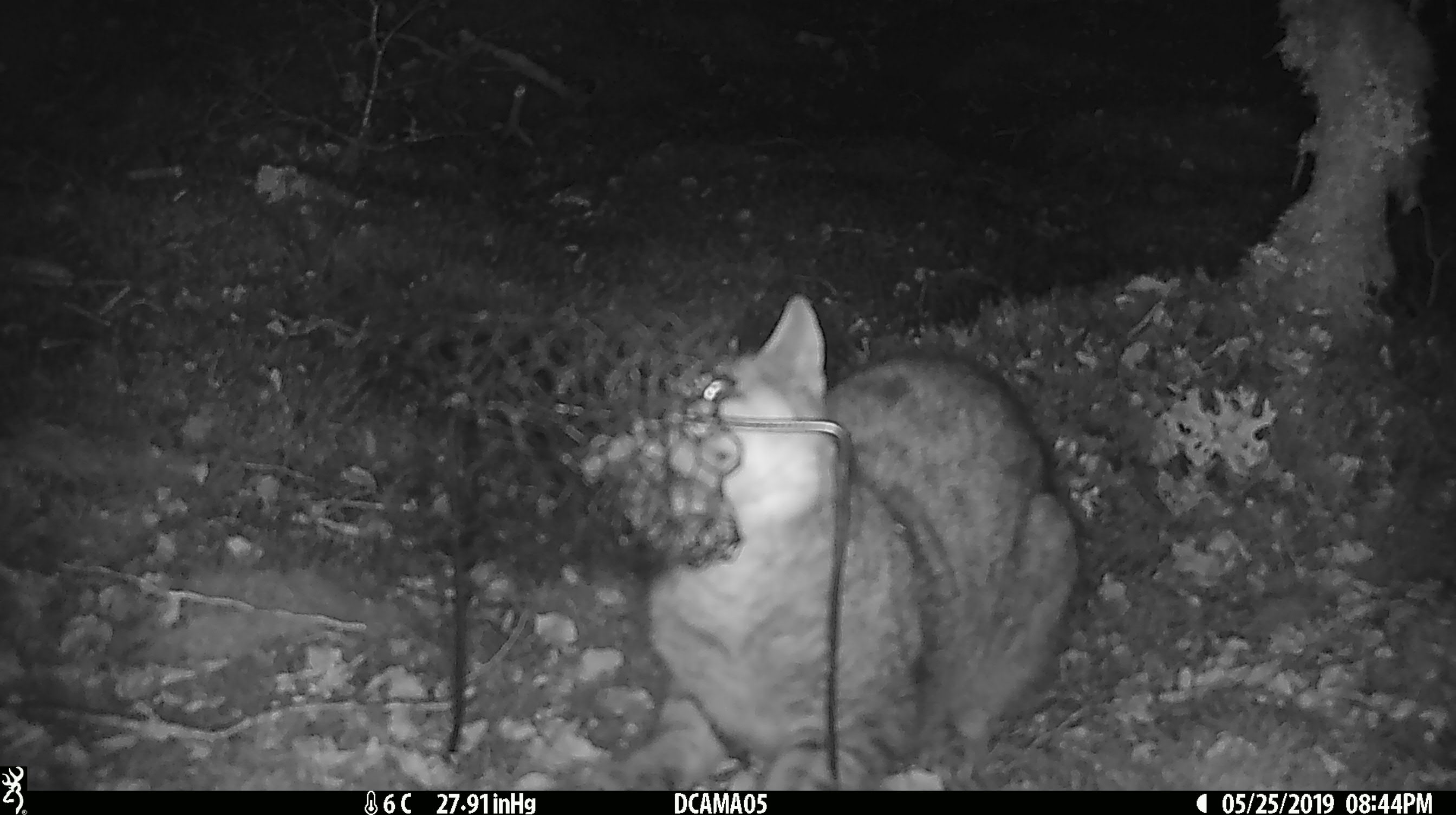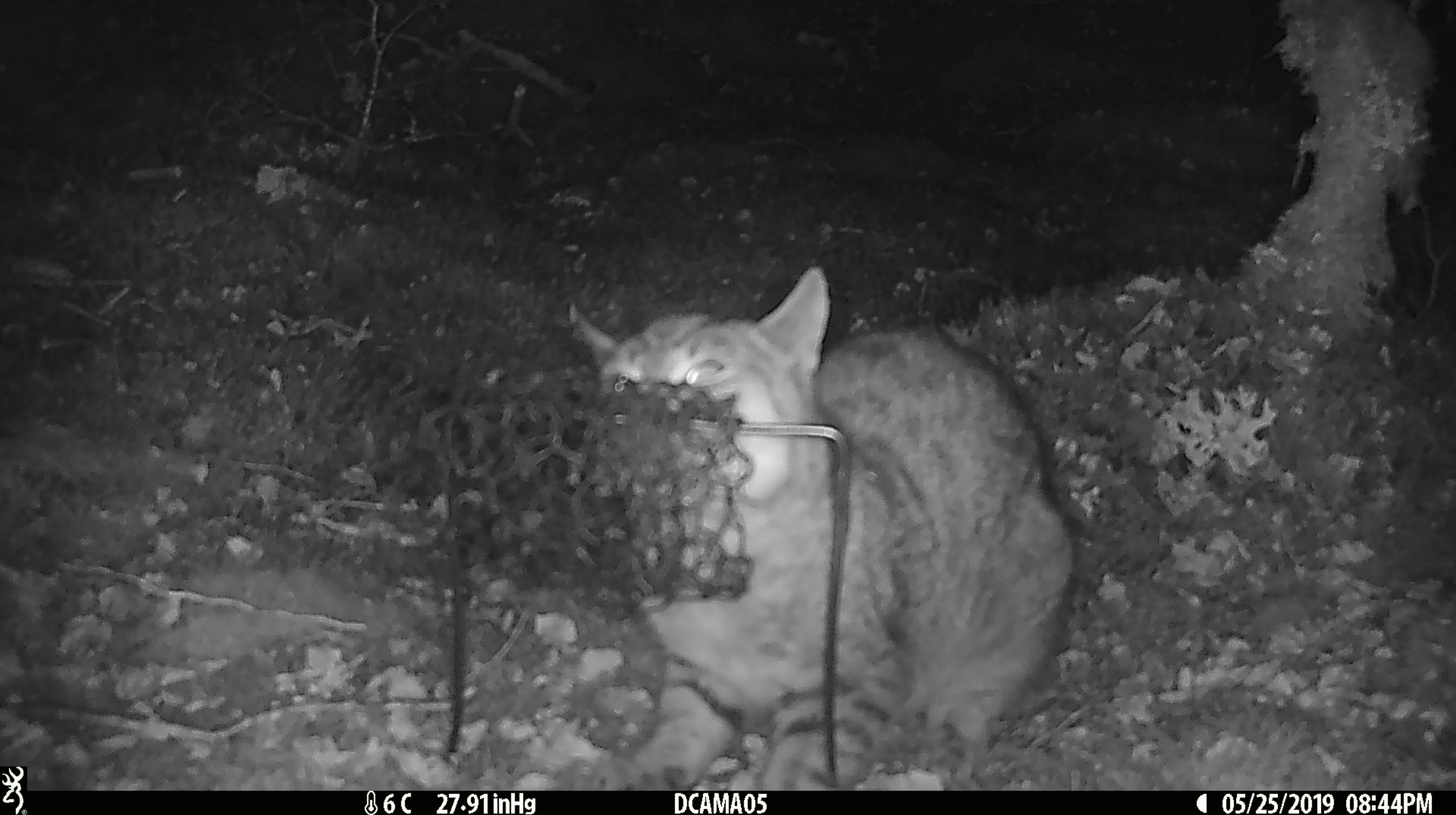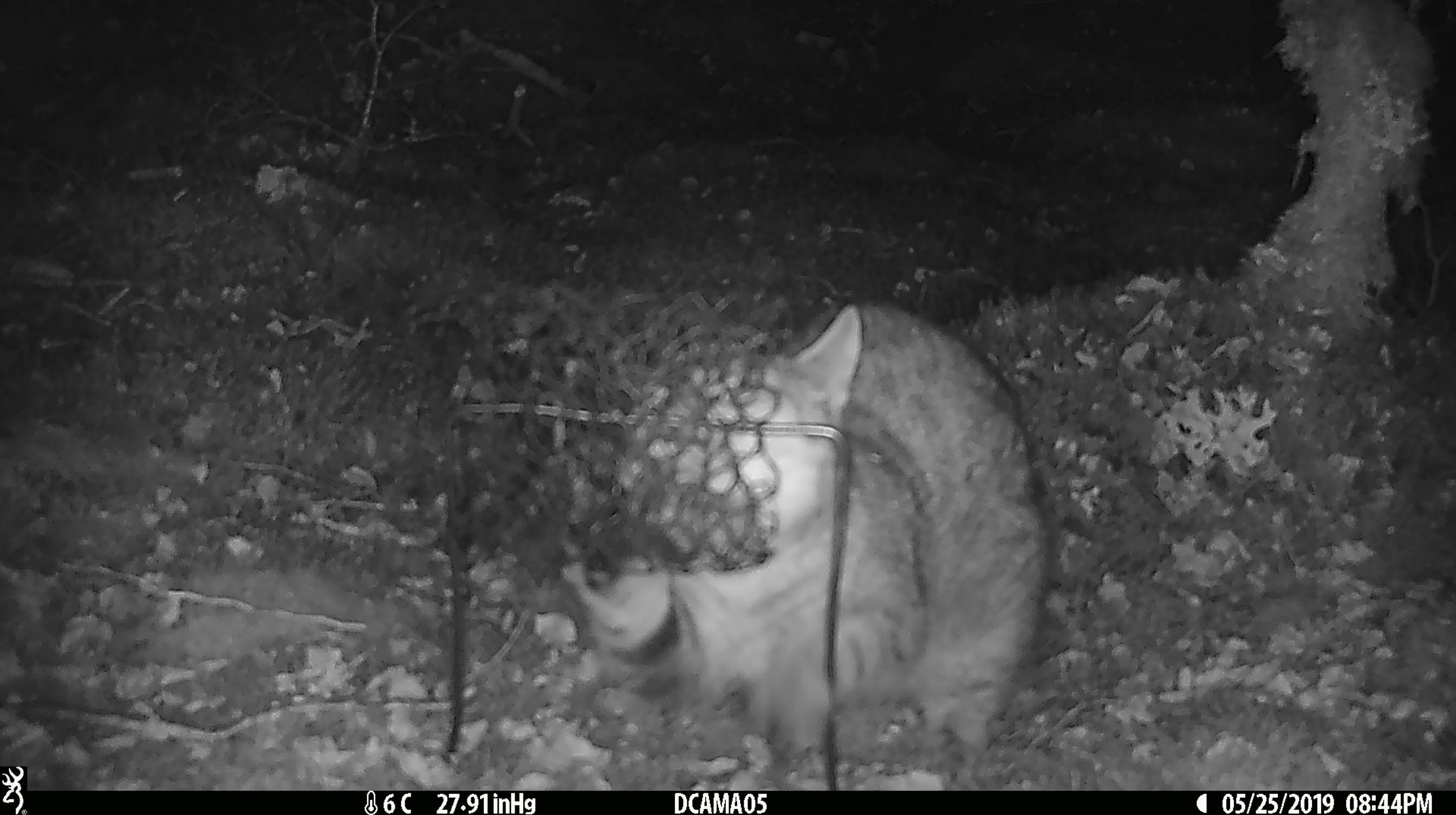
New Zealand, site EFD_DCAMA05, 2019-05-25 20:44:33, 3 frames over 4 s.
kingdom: Animalia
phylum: Chordata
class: Mammalia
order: Carnivora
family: Felidae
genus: Felis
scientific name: Felis catus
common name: domestic cat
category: cat